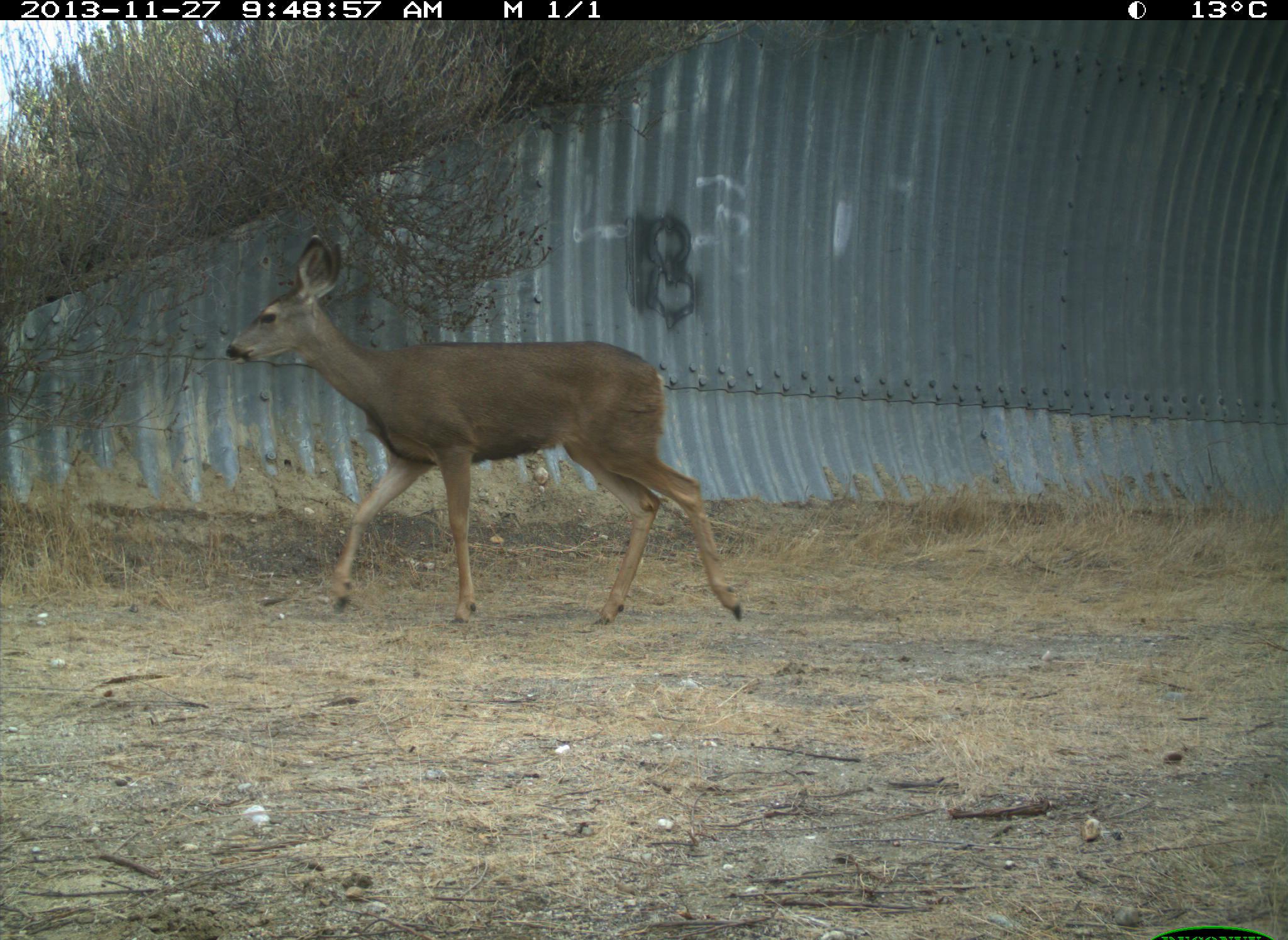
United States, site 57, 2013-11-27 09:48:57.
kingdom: Animalia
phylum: Chordata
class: Mammalia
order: Artiodactyla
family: Cervidae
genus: Odocoileus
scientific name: Odocoileus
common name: deer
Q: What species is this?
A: Deer (Odocoileus).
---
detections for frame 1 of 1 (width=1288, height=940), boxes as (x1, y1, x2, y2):
deer: (224, 233, 745, 629)